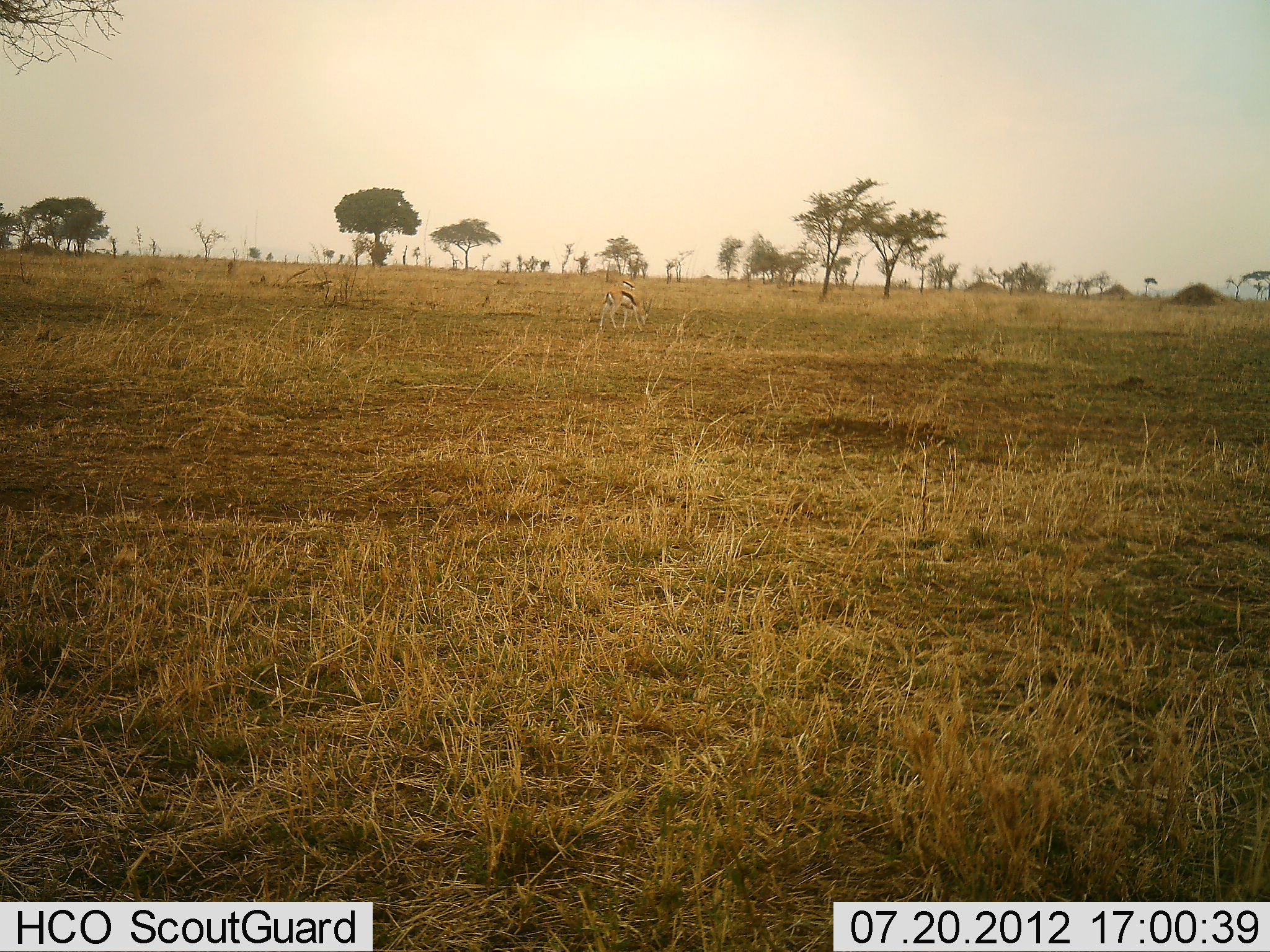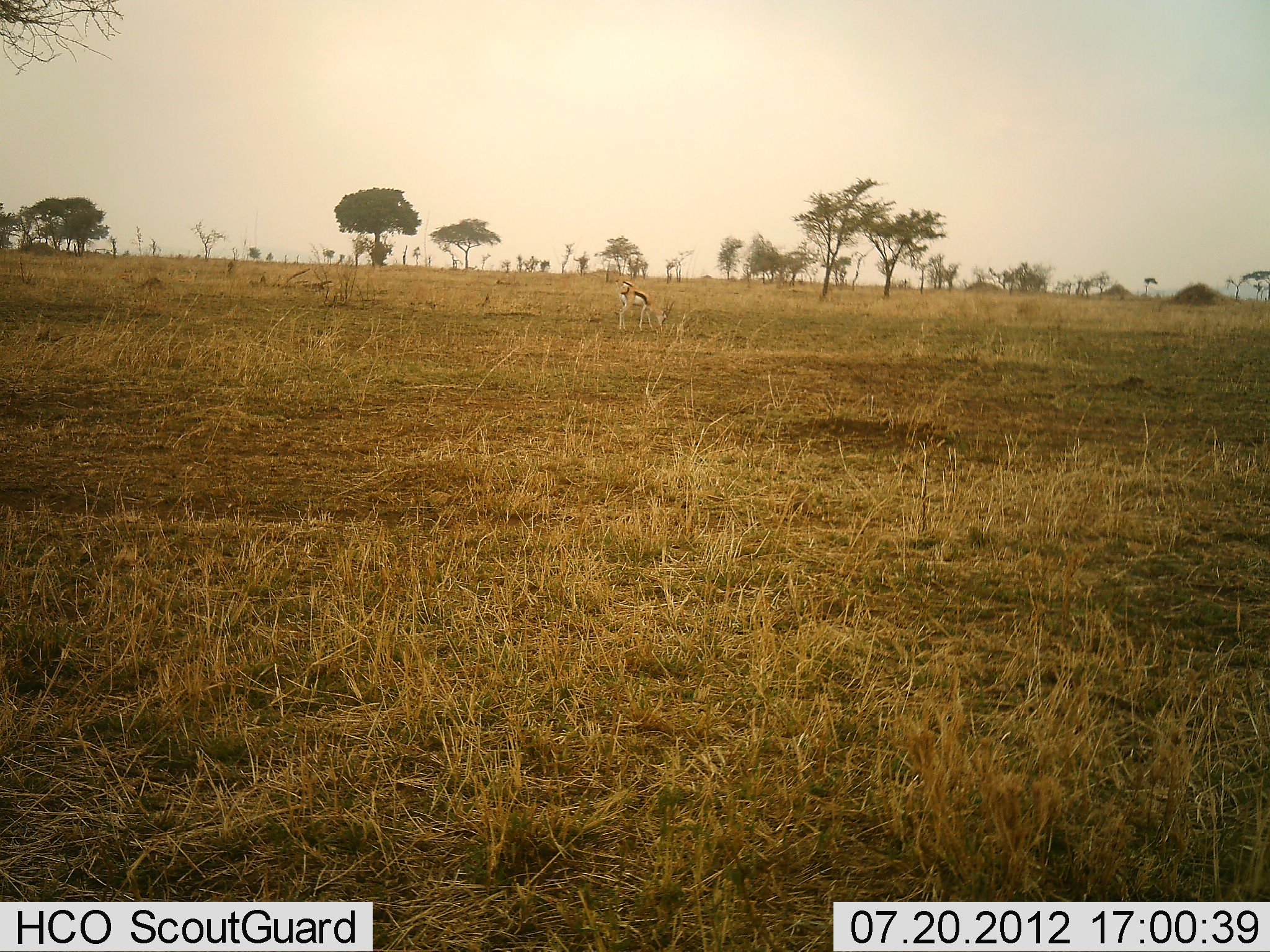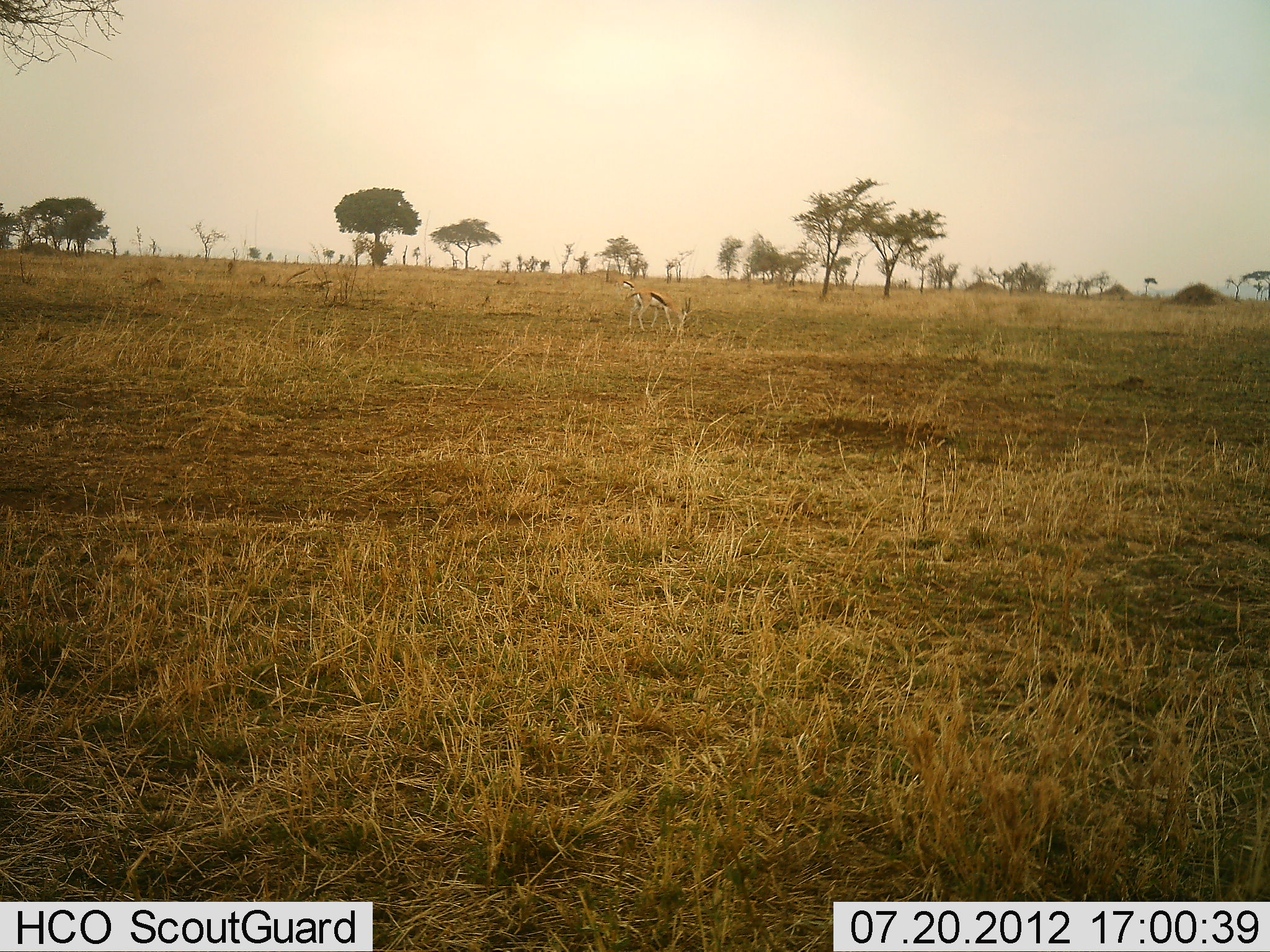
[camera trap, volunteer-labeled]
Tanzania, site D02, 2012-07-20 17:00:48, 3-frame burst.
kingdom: Animalia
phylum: Chordata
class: Mammalia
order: Artiodactyla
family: Bovidae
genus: Eudorcas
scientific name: Eudorcas thomsonii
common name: thomson's gazelle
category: gazellethomsons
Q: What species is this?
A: Gazellethomsons (thomson's gazelle) (Eudorcas thomsonii).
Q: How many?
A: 2.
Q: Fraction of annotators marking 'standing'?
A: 50%.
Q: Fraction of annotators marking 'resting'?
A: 0%.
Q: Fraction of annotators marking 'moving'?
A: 50%.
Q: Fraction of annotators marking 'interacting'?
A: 0%.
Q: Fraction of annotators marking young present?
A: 0%.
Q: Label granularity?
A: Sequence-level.